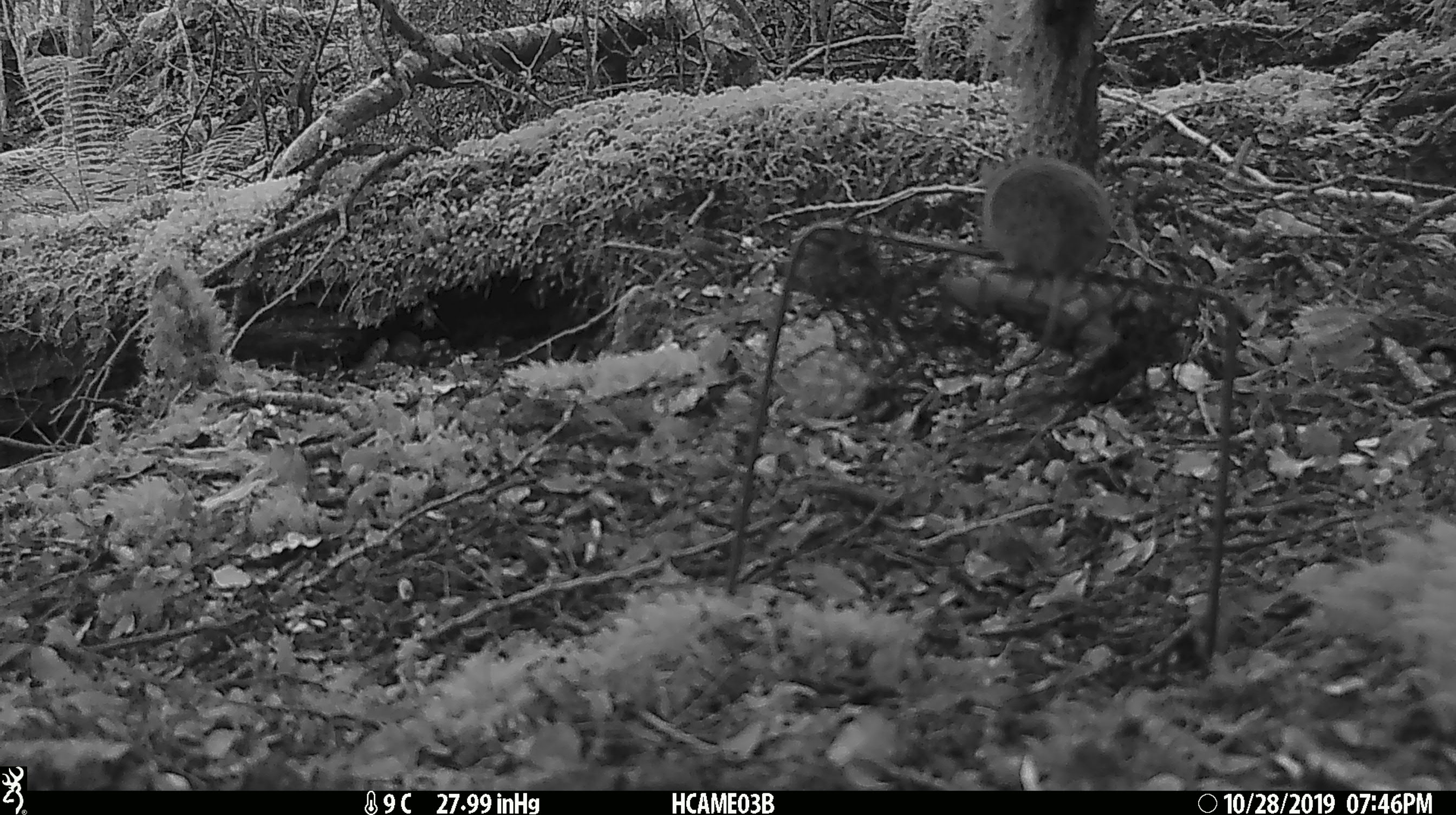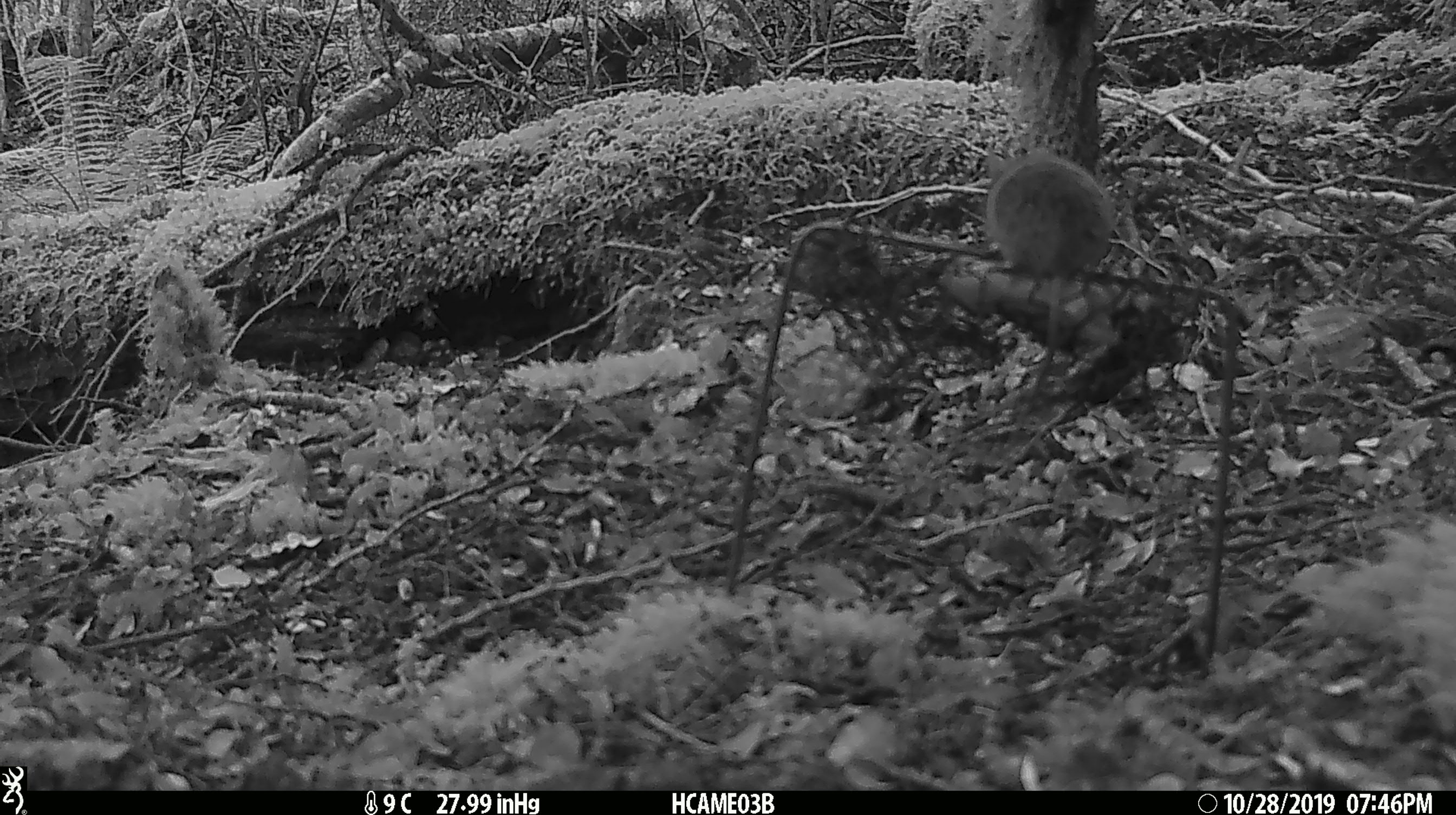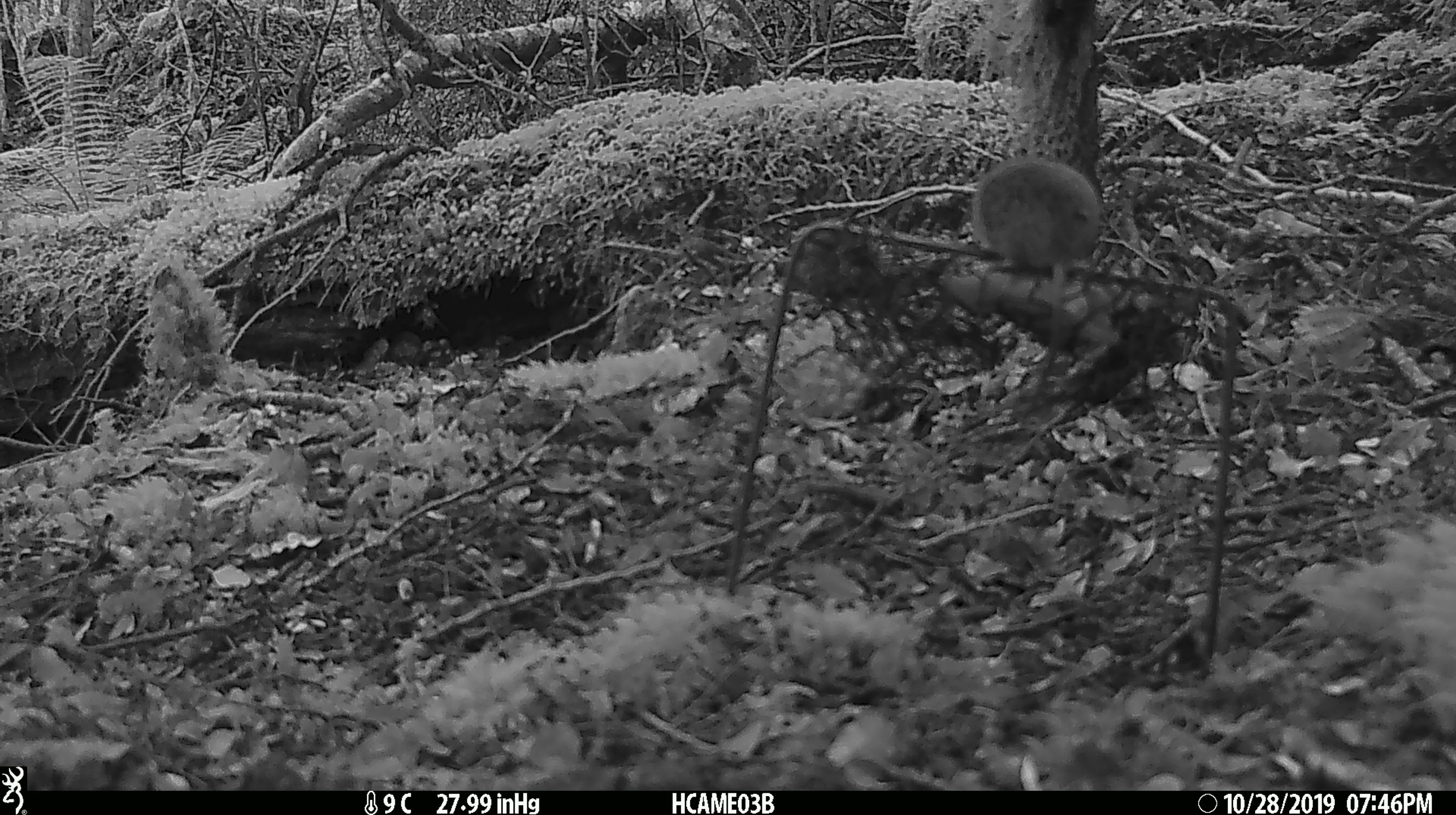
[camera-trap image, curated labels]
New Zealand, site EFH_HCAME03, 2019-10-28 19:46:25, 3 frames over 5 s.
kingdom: Animalia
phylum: Chordata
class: Mammalia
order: Rodentia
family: Muridae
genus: Mus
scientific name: Mus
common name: mouse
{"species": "mouse (Mus)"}